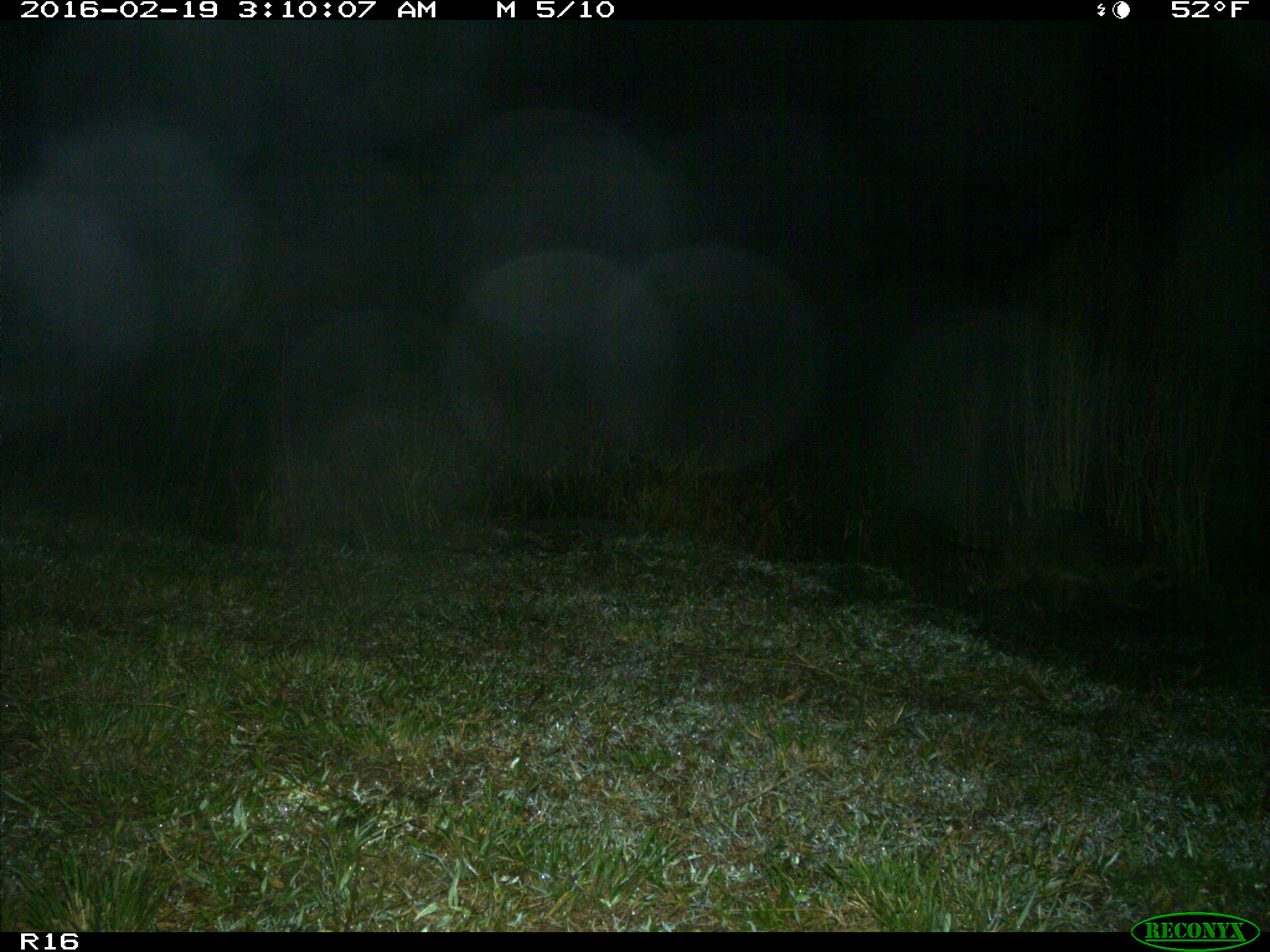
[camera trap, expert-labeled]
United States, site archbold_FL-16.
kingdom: Animalia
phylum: Chordata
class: Mammalia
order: Carnivora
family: Procyonidae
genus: Procyon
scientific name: Procyon lotor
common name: common raccoon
Procyon lotor (common raccoon).